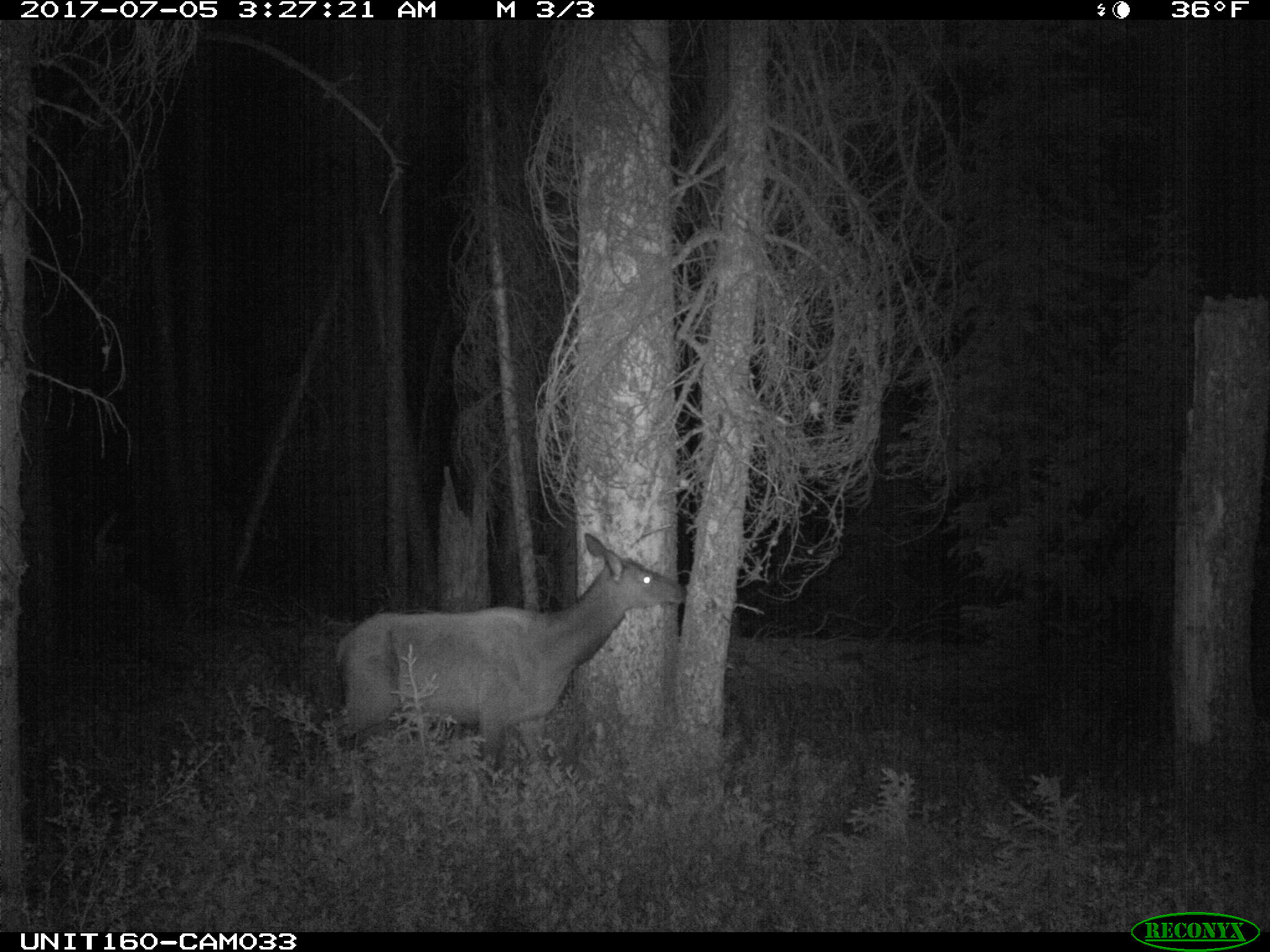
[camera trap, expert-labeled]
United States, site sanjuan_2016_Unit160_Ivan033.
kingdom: Animalia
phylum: Chordata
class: Mammalia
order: Artiodactyla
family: Cervidae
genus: Cervus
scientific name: Cervus elaphus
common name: red deer